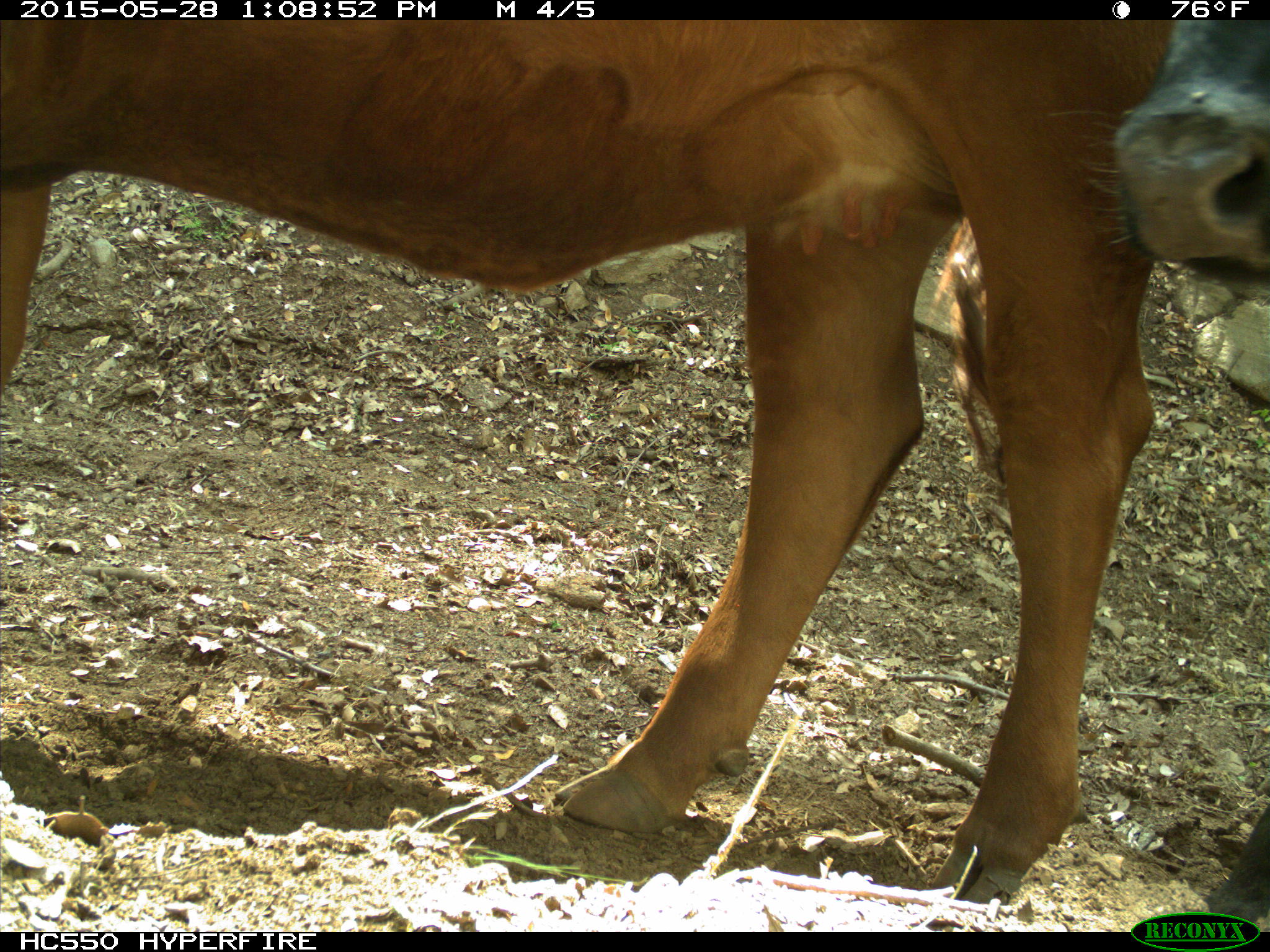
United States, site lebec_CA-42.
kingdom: Animalia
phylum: Chordata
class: Mammalia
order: Artiodactyla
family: Bovidae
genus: Bos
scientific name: Bos taurus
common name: domestic cow